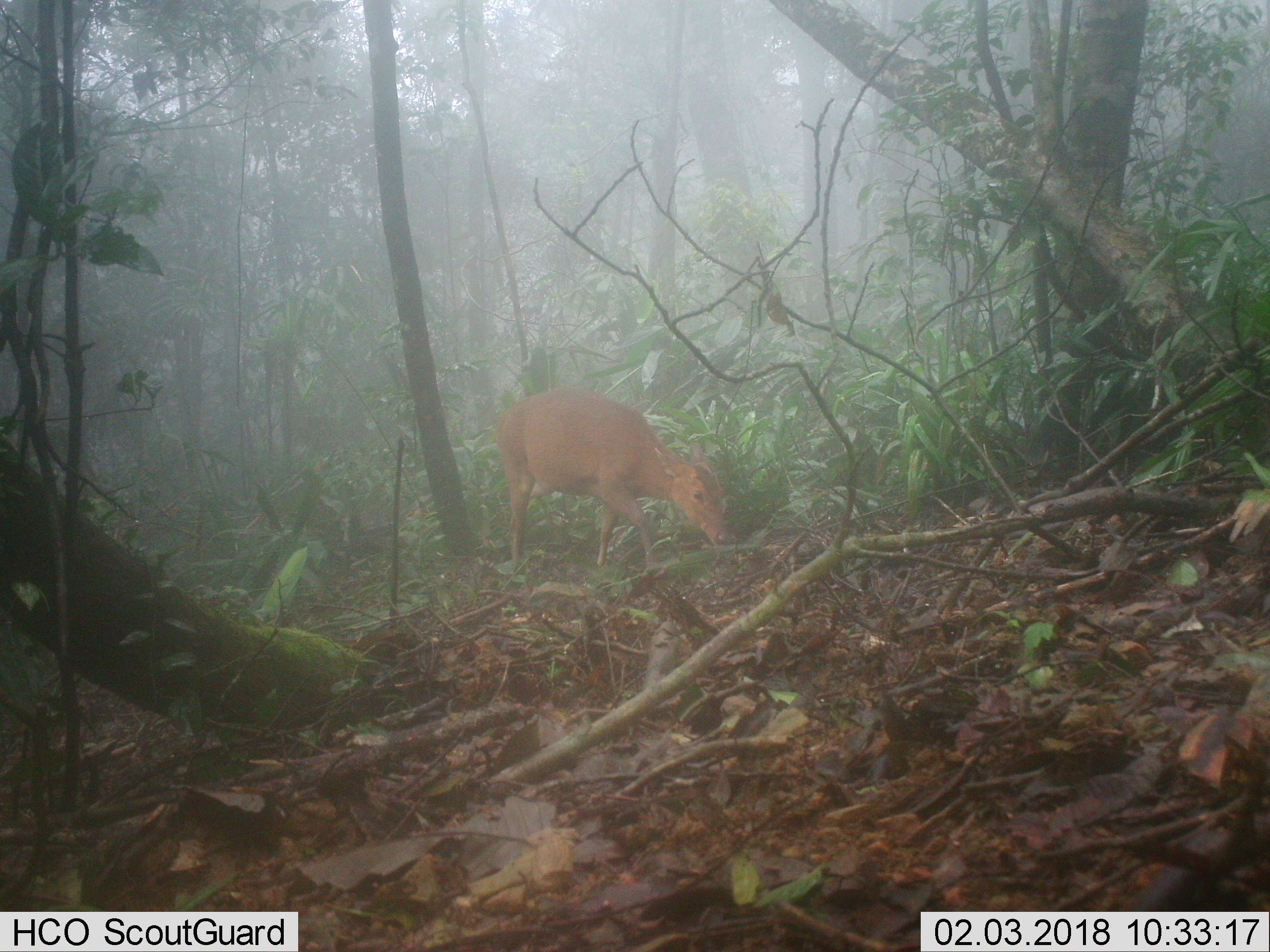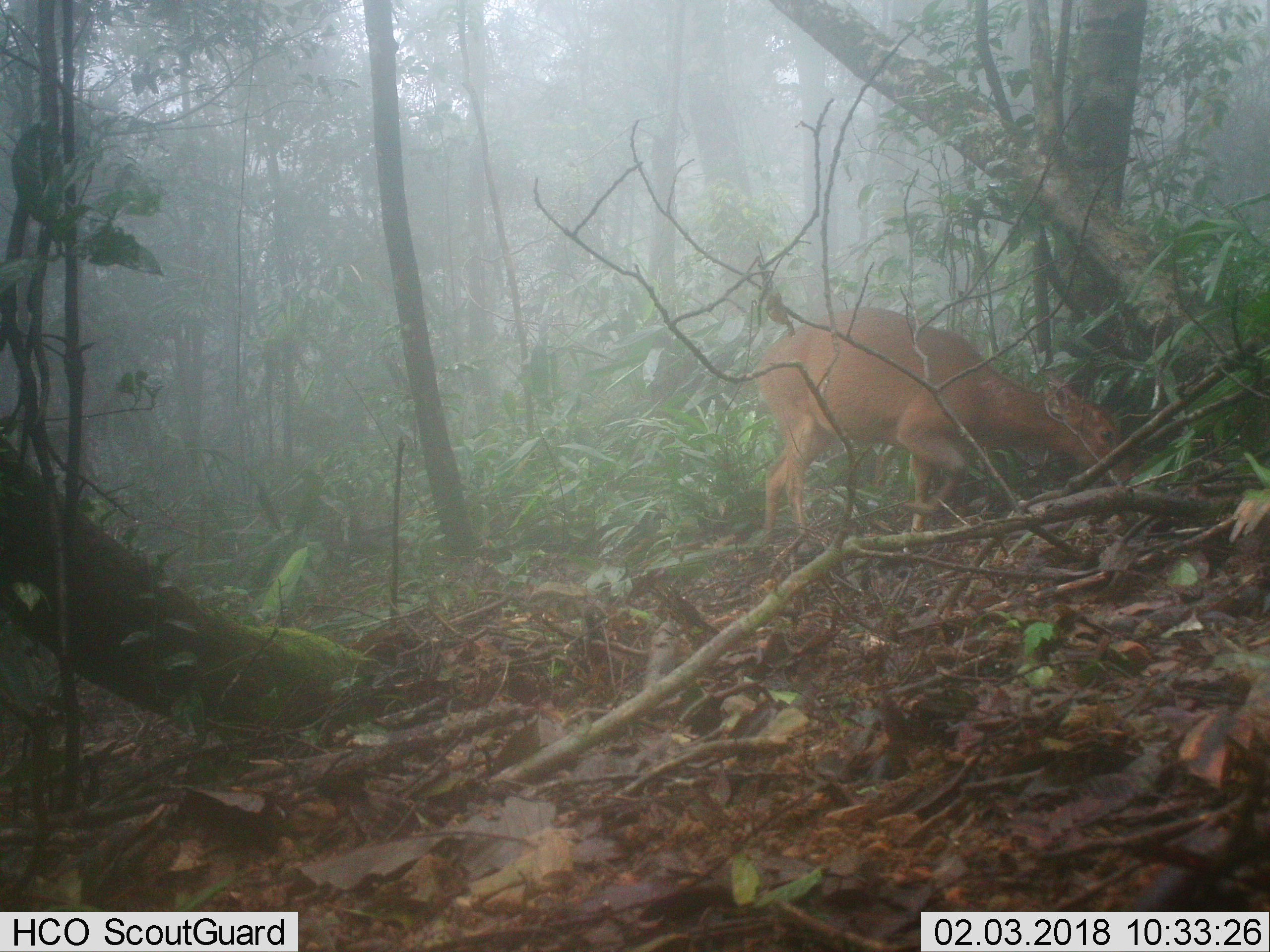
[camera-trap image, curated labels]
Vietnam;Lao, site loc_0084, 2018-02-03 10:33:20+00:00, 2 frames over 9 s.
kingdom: Animalia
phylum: Chordata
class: Mammalia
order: Artiodactyla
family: Cervidae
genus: Muntiacus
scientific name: Muntiacus vuquangensis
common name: large-antlered muntjac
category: large antlered muntjac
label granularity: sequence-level